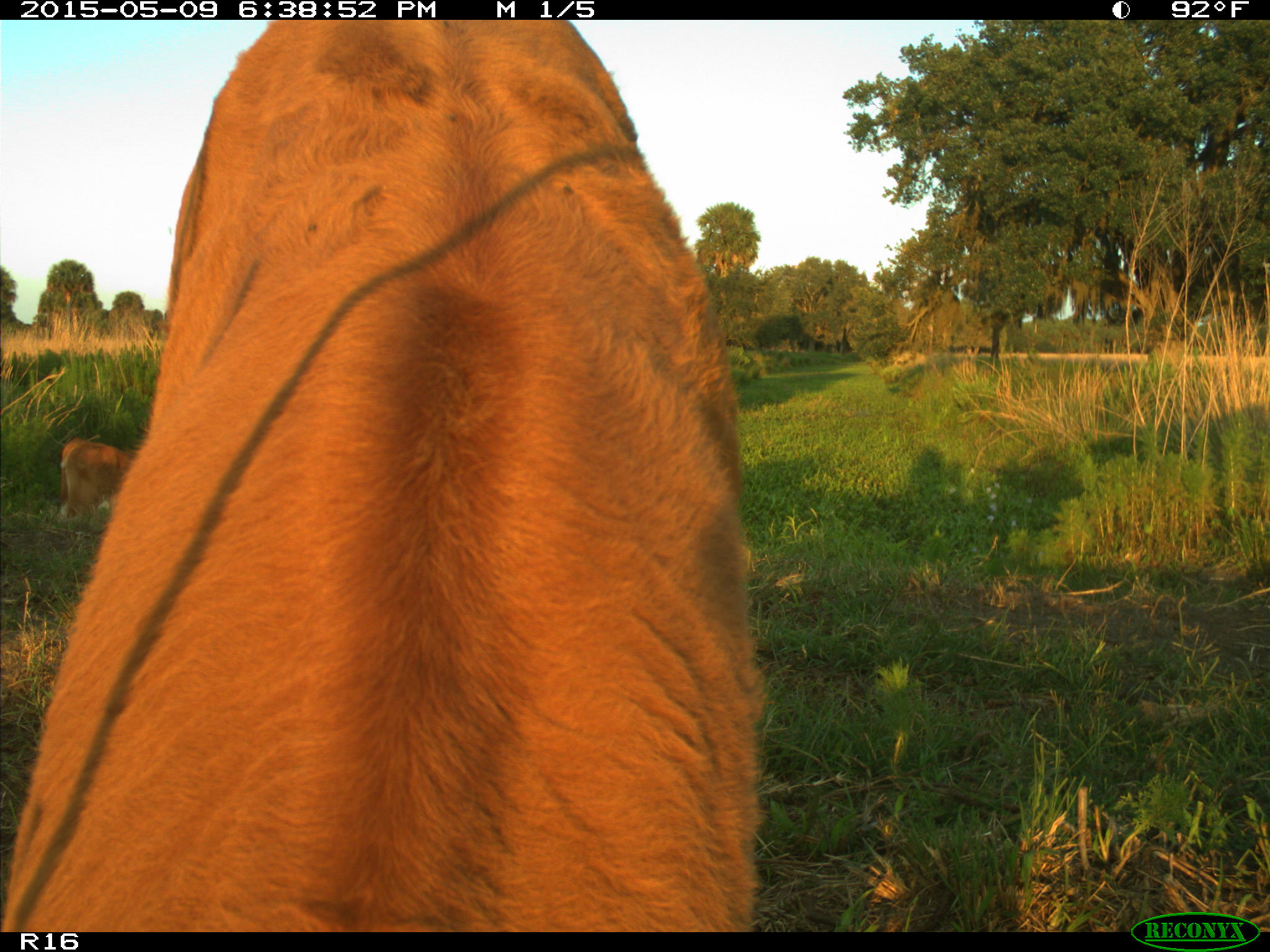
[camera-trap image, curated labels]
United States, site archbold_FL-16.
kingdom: Animalia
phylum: Chordata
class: Mammalia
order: Artiodactyla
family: Bovidae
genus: Bos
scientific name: Bos taurus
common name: domestic cow